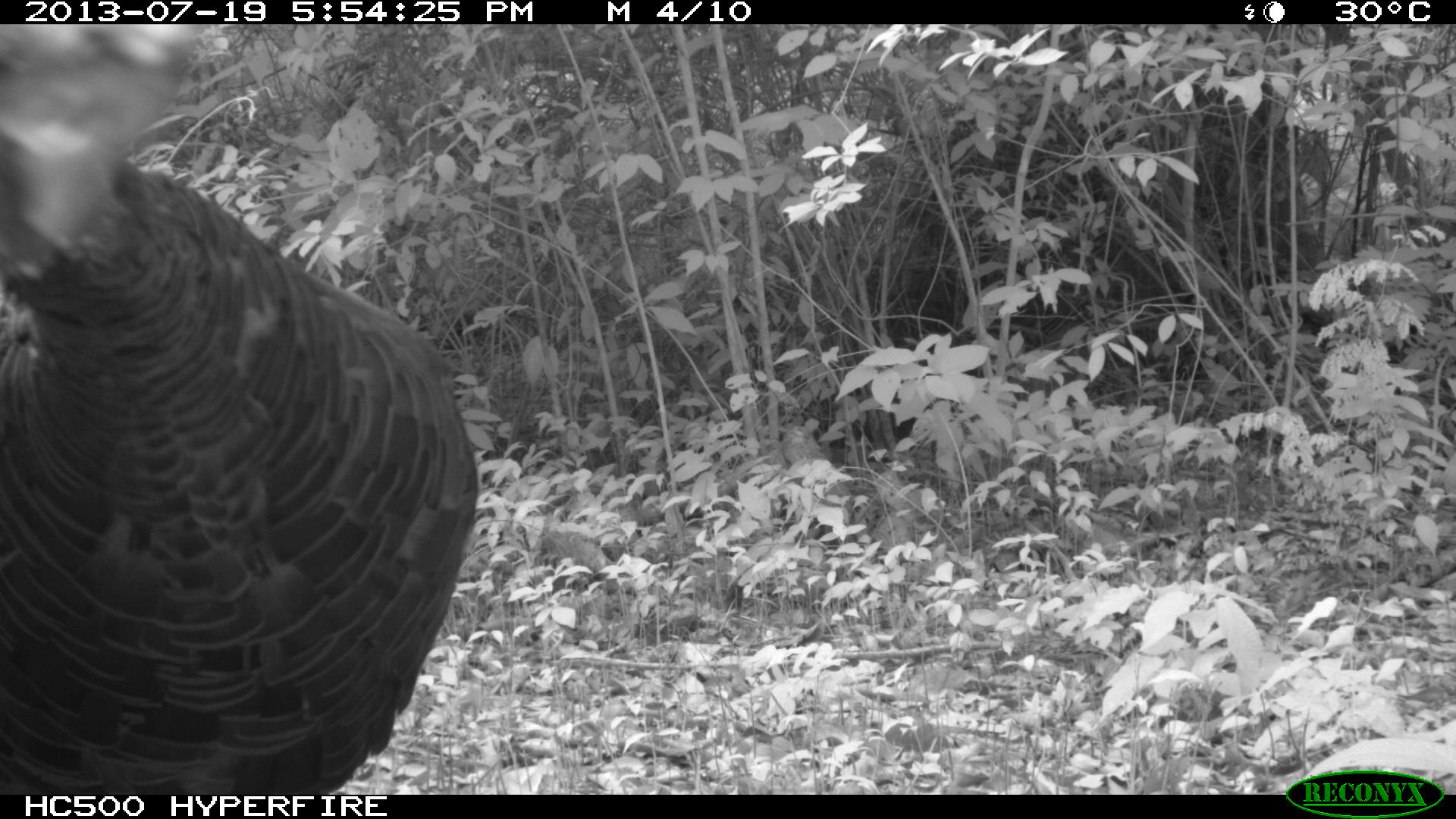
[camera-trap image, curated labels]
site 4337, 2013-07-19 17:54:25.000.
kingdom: Animalia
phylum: Chordata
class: Aves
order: Galliformes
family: Phasianidae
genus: Meleagris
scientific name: Meleagris ocellata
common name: ocellated turkey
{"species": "Meleagris ocellata (ocellated turkey)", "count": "2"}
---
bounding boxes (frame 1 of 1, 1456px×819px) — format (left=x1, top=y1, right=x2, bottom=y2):
meleagris ocellata: (left=0, top=22, right=476, bottom=790)